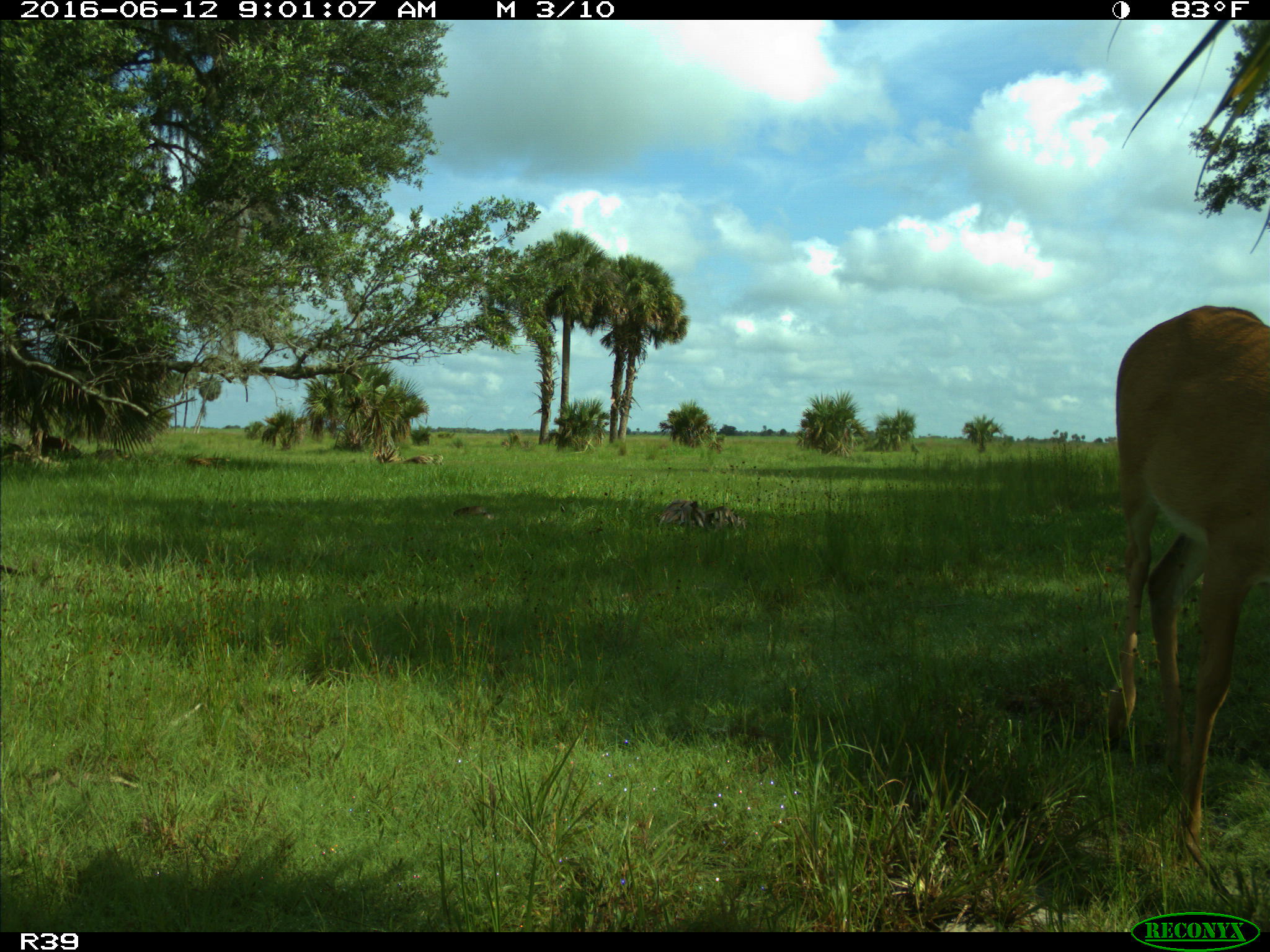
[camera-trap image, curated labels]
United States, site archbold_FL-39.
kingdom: Animalia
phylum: Chordata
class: Mammalia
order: Artiodactyla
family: Cervidae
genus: Odocoileus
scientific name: Odocoileus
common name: deer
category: unidentified deer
Unidentified deer (deer) (Odocoileus).